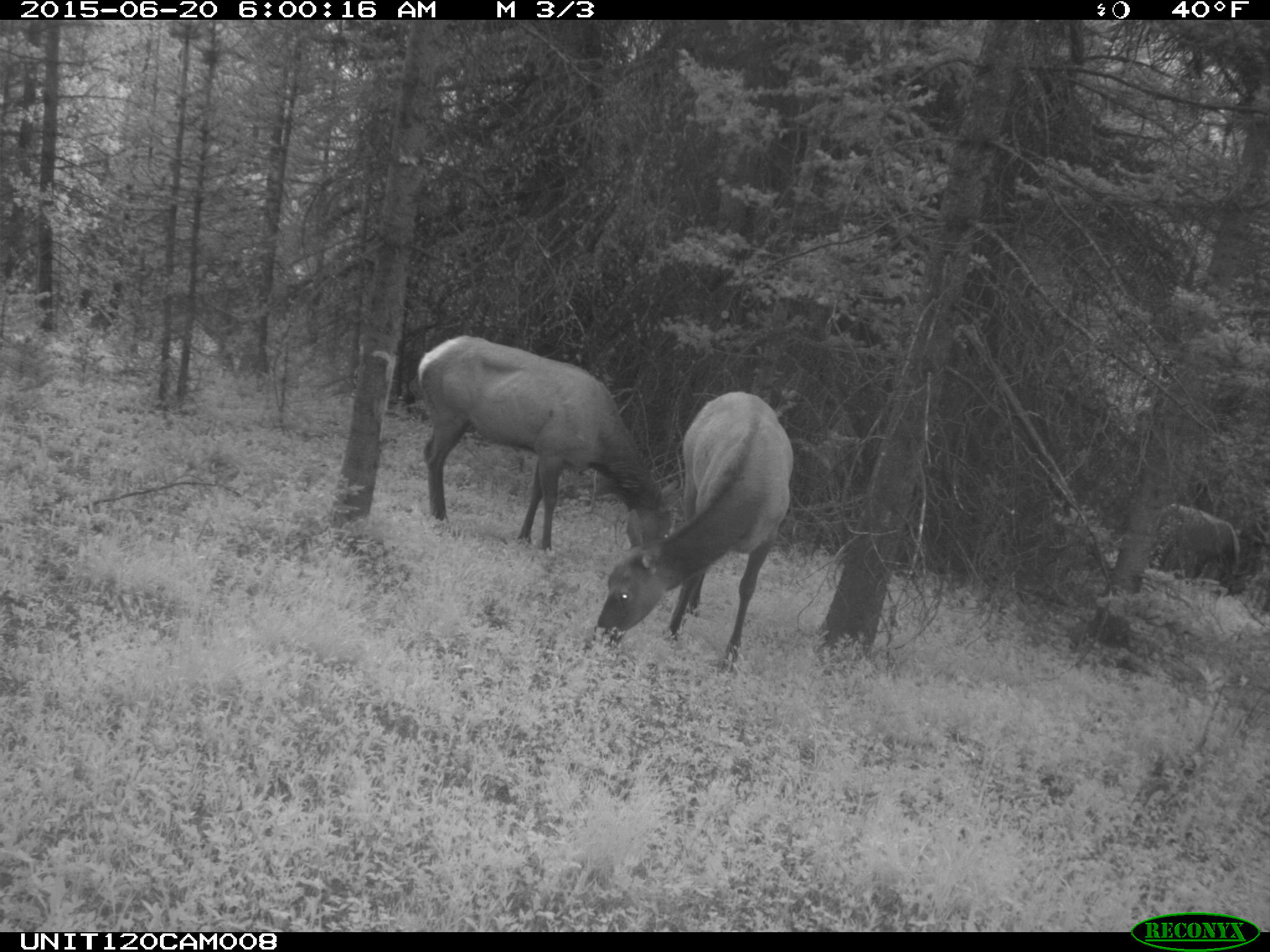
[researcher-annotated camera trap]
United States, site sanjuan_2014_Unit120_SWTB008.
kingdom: Animalia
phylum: Chordata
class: Mammalia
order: Artiodactyla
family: Cervidae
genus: Cervus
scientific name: Cervus elaphus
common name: red deer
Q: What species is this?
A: Cervus elaphus (red deer).